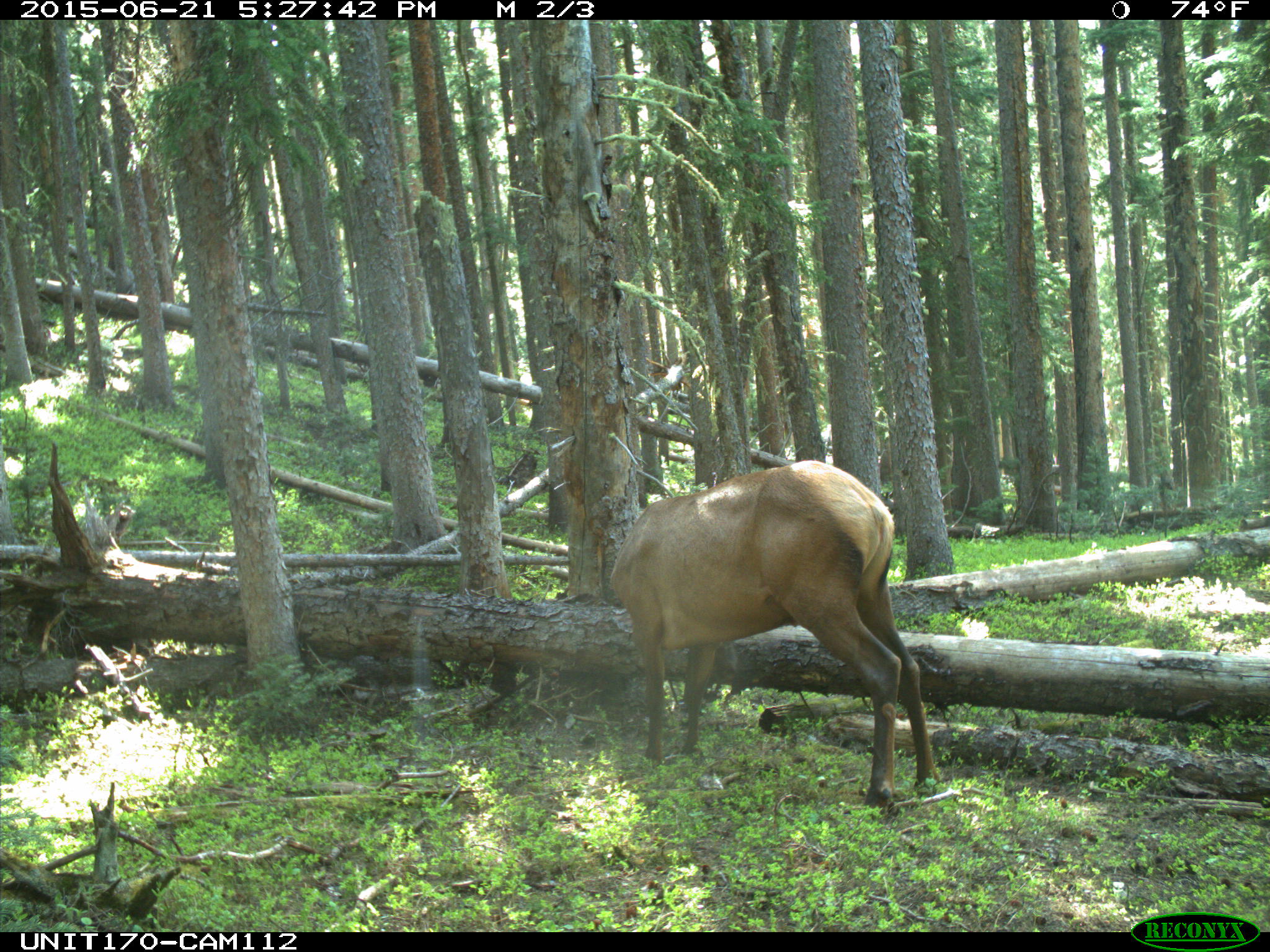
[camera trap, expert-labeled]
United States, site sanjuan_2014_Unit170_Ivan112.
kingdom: Animalia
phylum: Chordata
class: Mammalia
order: Artiodactyla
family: Cervidae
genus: Cervus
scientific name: Cervus elaphus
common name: red deer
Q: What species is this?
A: Cervus elaphus (red deer).